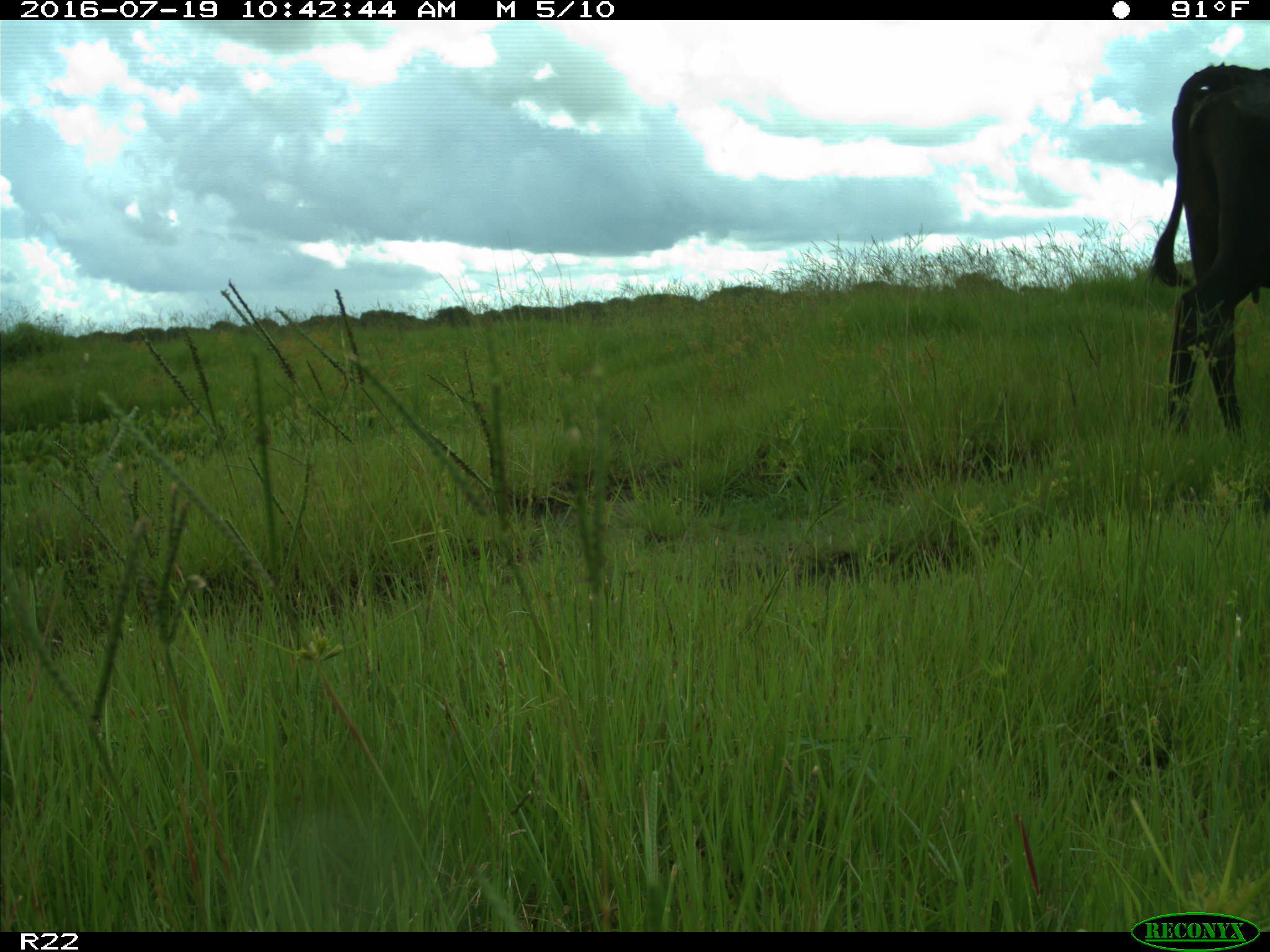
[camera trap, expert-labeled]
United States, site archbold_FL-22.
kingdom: Animalia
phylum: Chordata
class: Mammalia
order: Artiodactyla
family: Bovidae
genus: Bos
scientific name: Bos taurus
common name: domestic cow